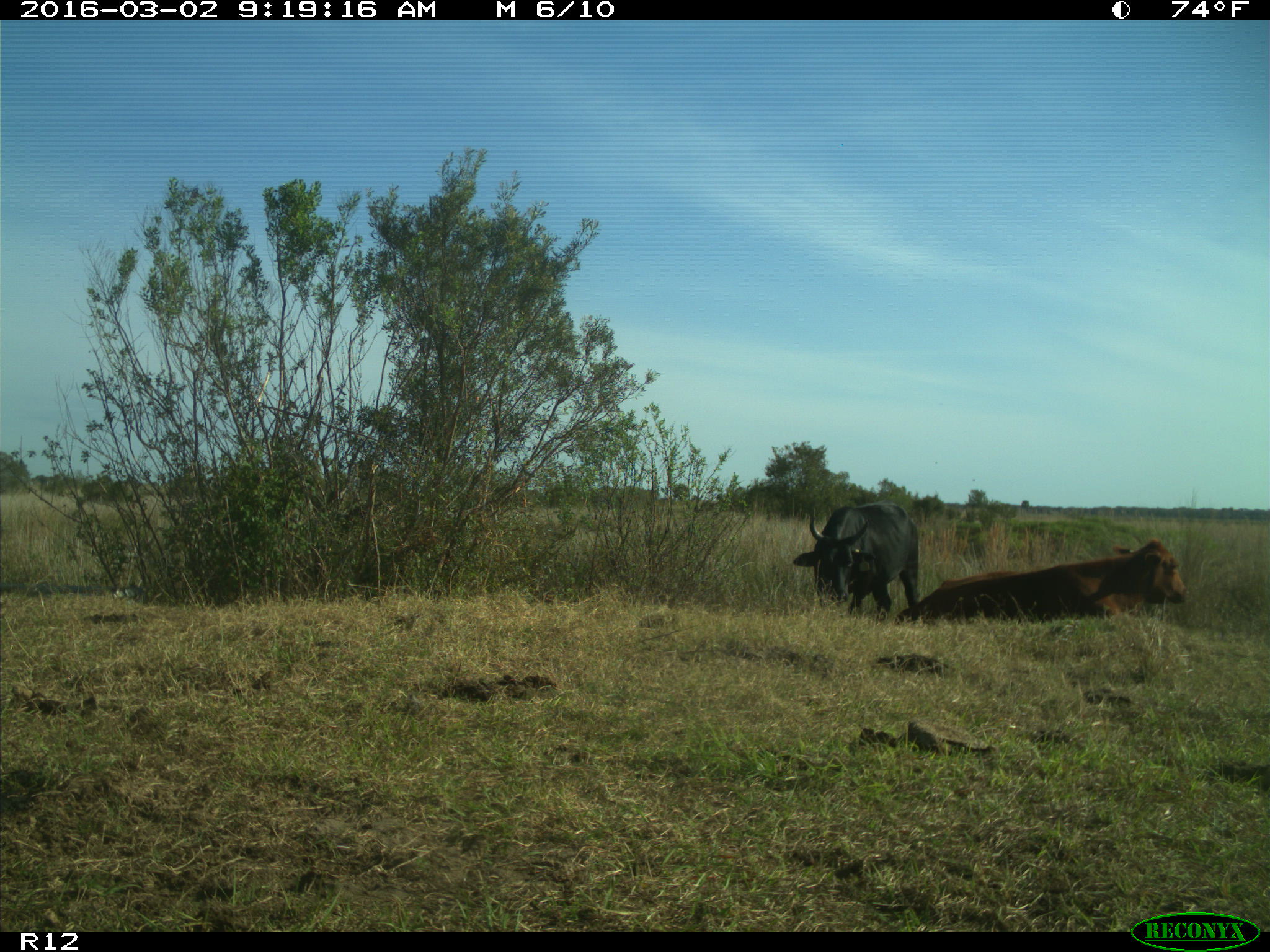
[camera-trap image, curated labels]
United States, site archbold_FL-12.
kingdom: Animalia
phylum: Chordata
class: Mammalia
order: Artiodactyla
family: Bovidae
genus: Bos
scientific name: Bos taurus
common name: domestic cow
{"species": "Bos taurus (domestic cow)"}